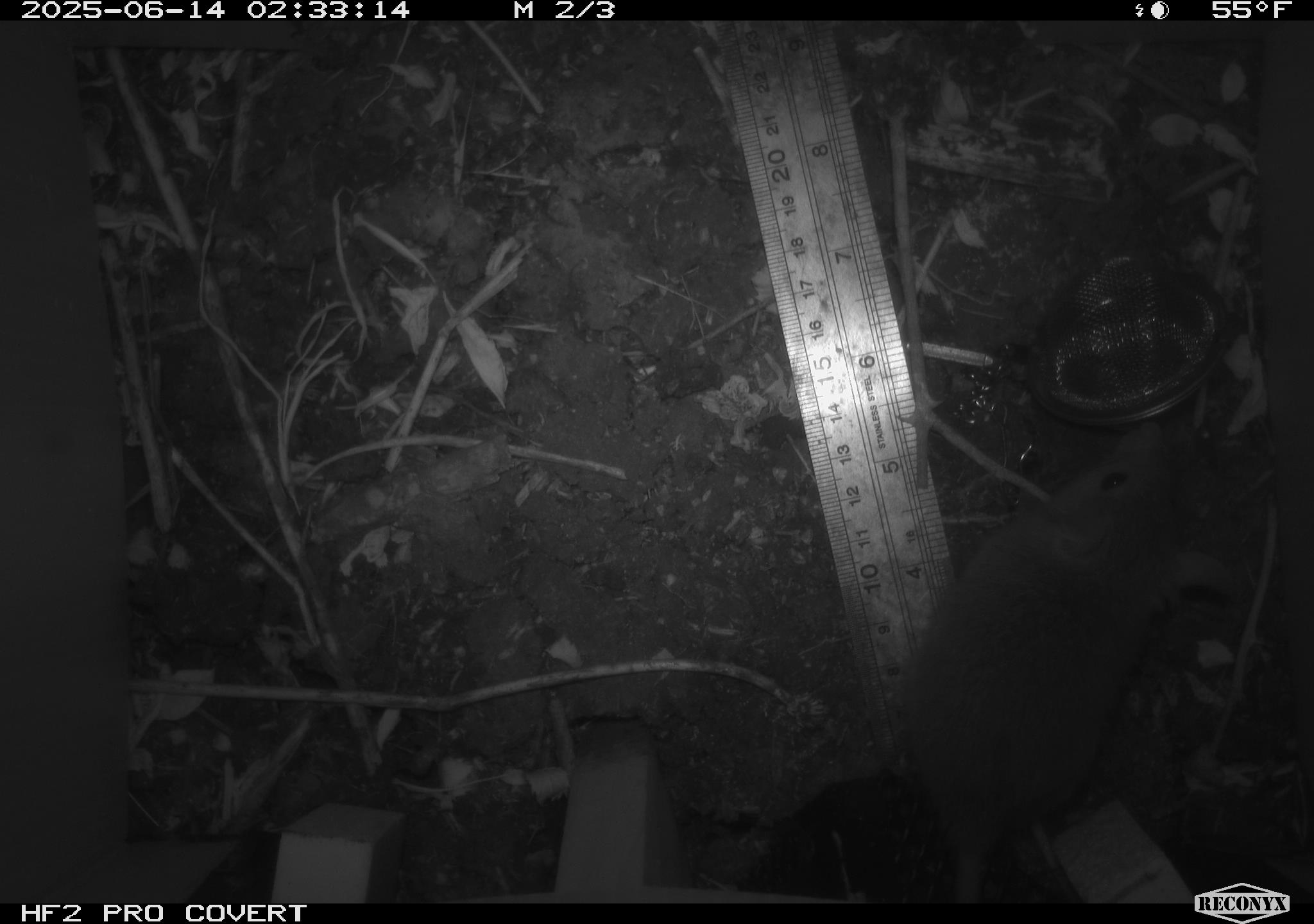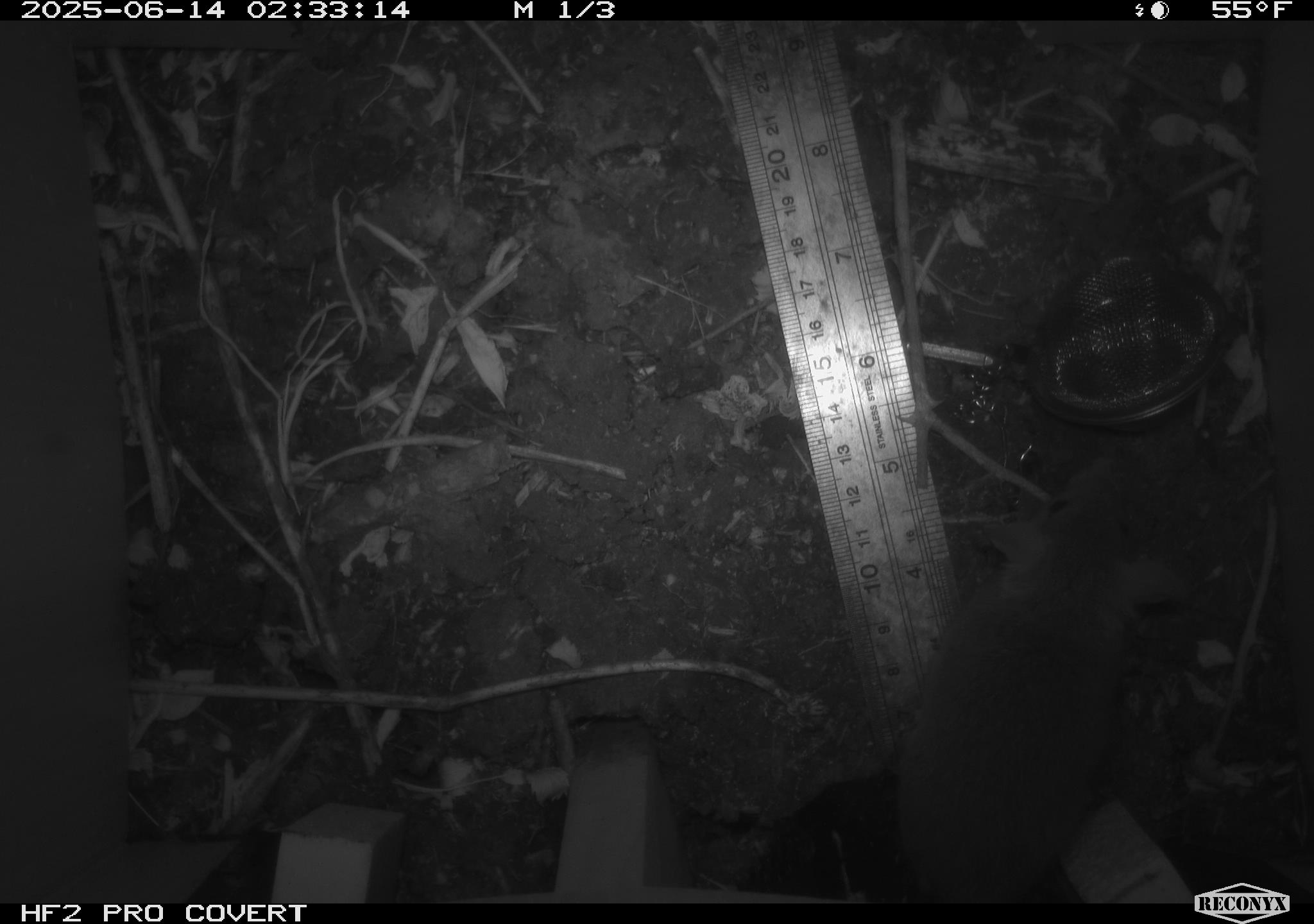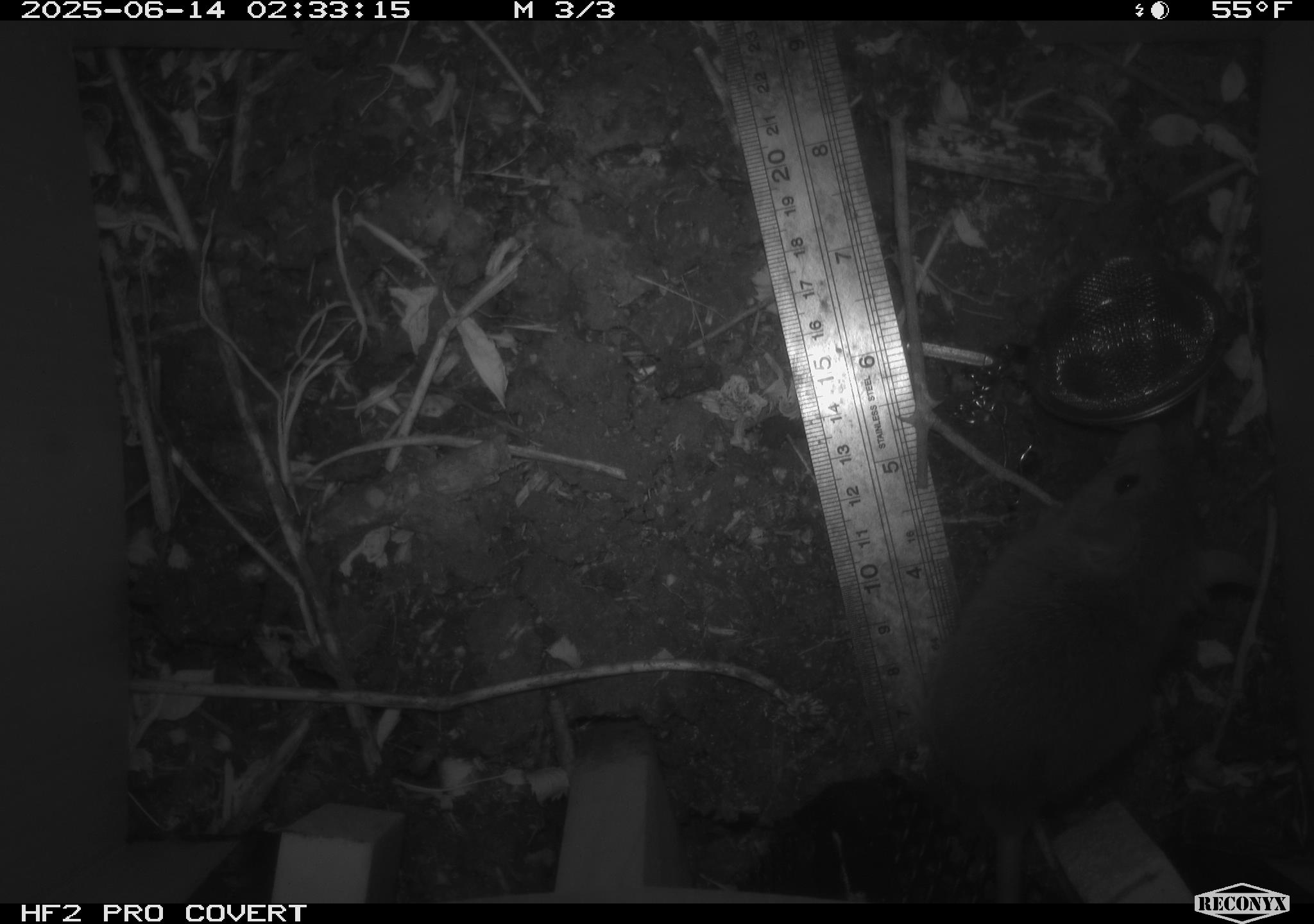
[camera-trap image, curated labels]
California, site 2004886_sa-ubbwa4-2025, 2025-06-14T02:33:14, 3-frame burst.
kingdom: Animalia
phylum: Chordata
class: Mammalia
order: Rodentia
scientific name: Rodentia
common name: rodent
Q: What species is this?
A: Rodent (Rodentia).